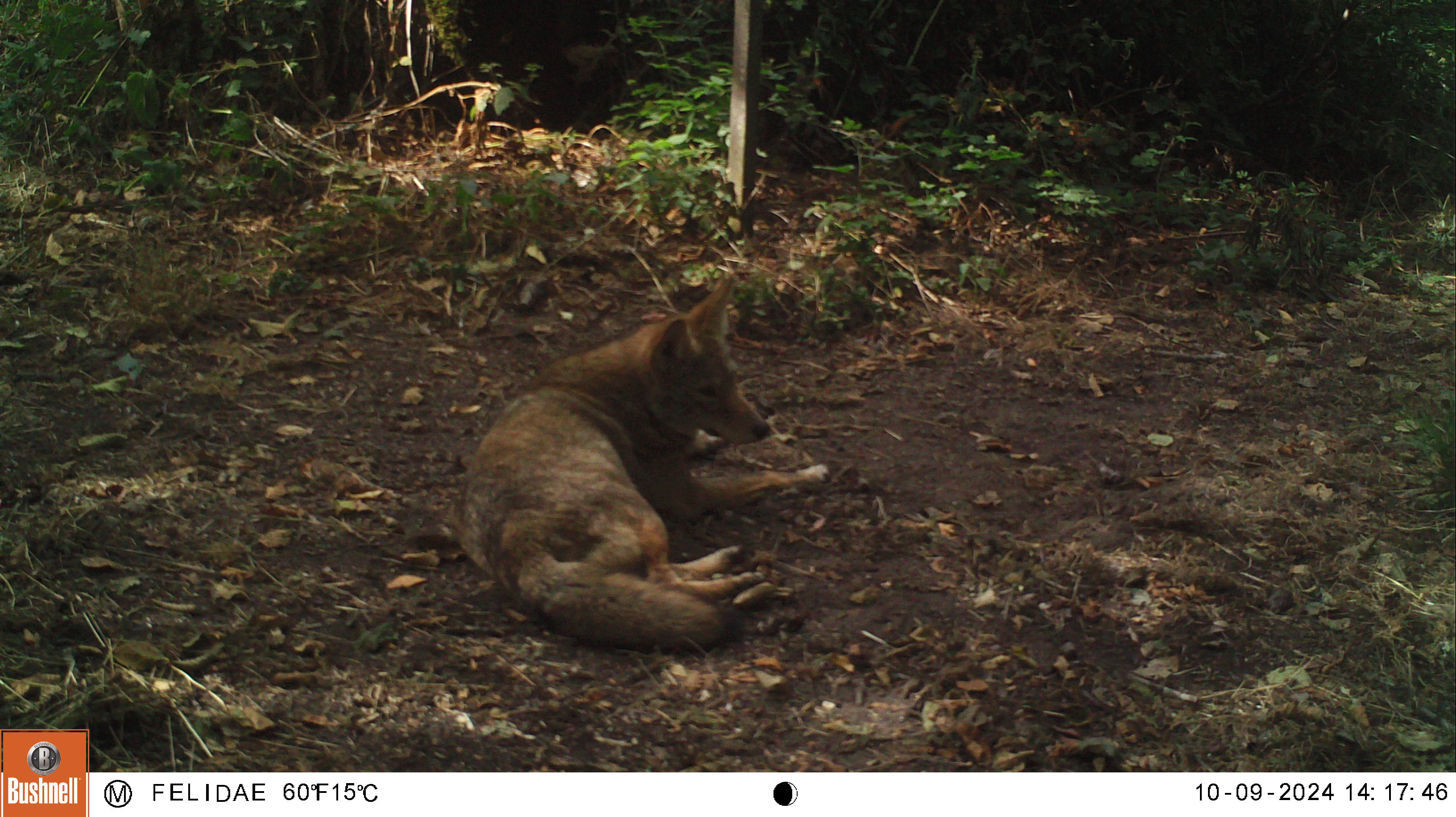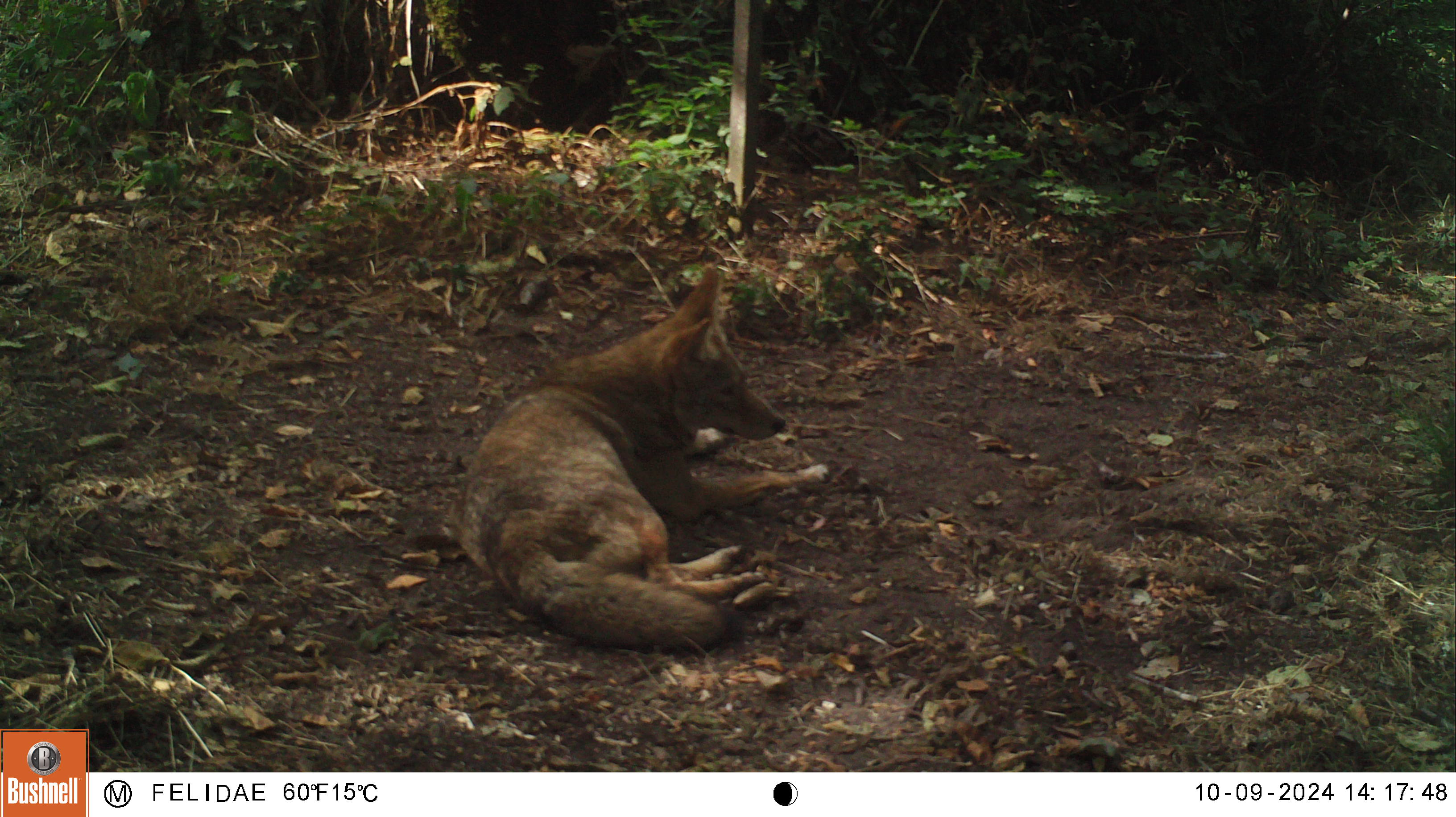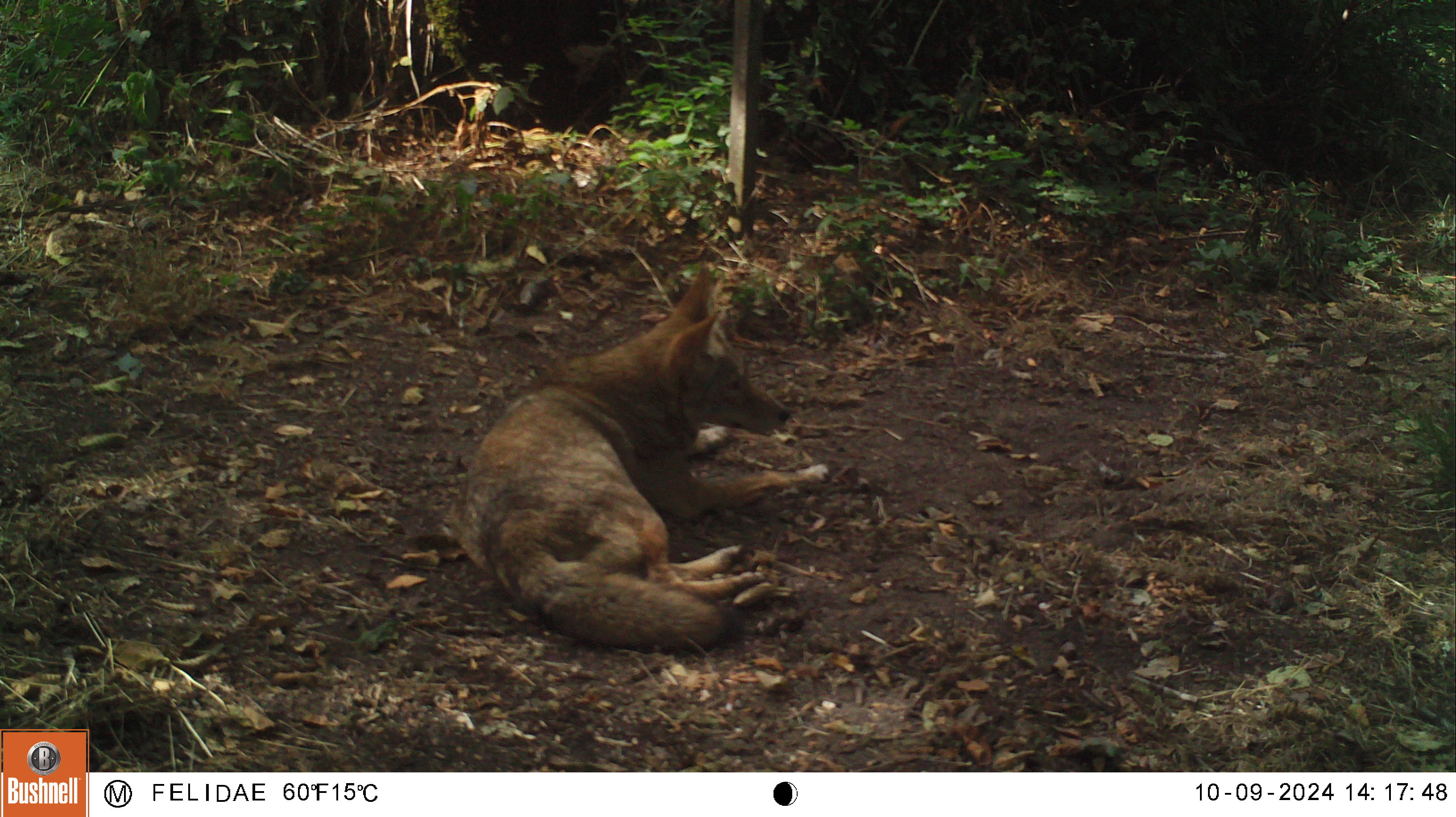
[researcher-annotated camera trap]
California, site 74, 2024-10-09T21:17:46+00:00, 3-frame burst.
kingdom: Animalia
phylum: Chordata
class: Mammalia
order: Carnivora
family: Canidae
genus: Canis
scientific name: Canis latrans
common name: coyote